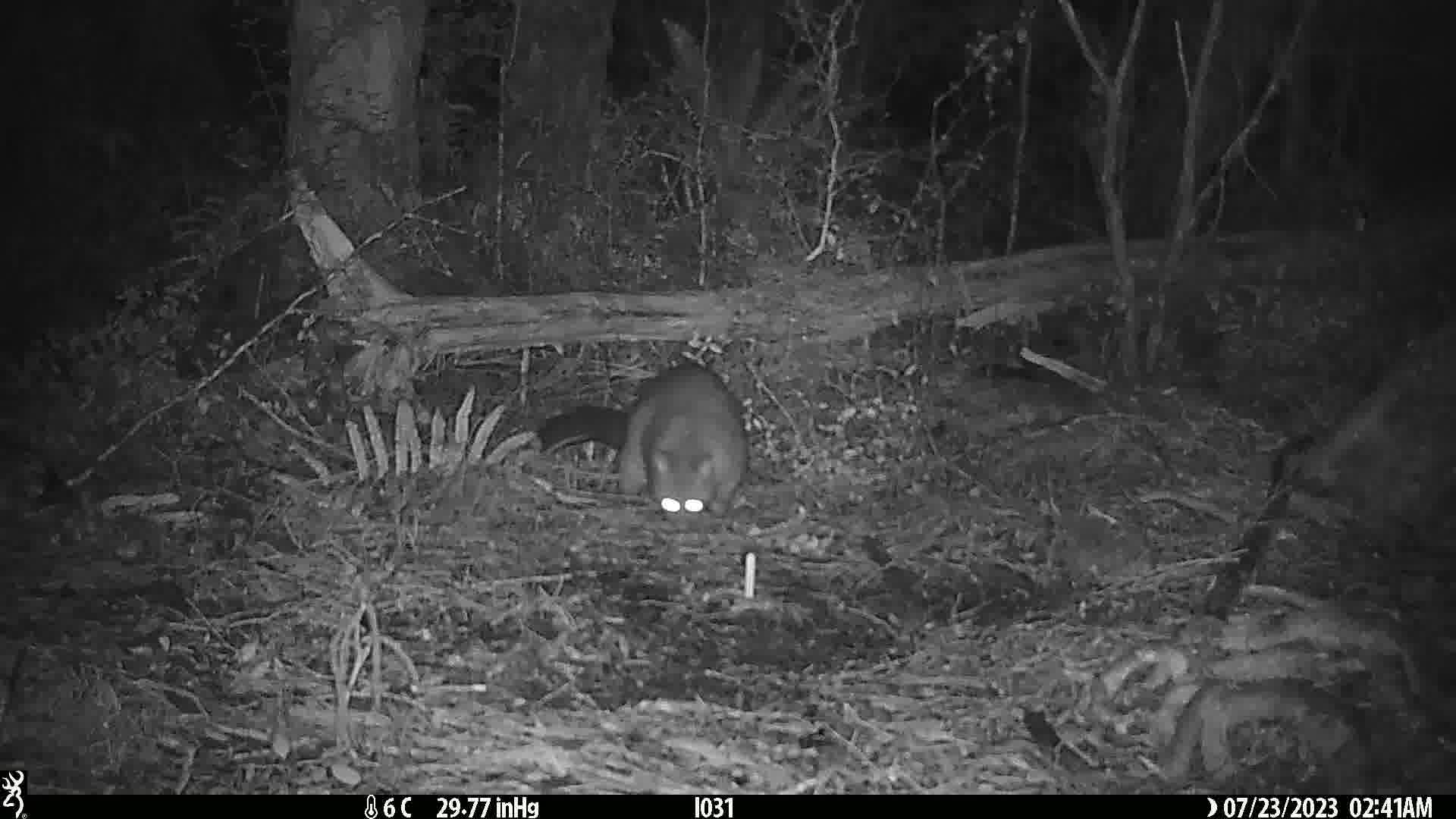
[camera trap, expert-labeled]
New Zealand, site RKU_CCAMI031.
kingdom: Animalia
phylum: Chordata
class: Mammalia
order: Diprotodontia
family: Phalangeridae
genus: Trichosurus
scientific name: Trichosurus vulpecula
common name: common brushtail possum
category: possum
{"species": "possum (common brushtail possum) (Trichosurus vulpecula)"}